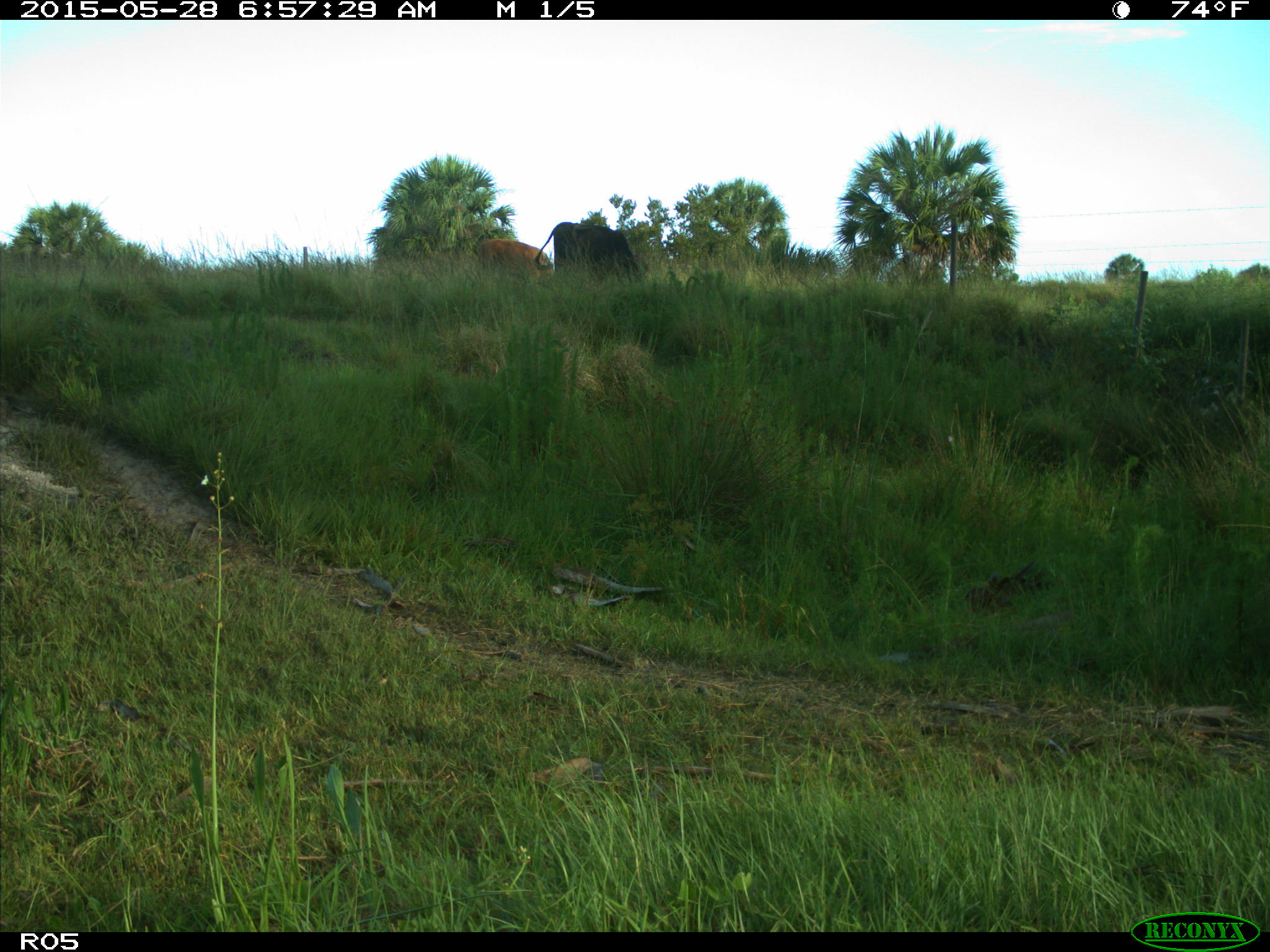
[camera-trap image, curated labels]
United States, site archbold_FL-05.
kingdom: Animalia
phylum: Chordata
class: Mammalia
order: Artiodactyla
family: Bovidae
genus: Bos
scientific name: Bos taurus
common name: domestic cow